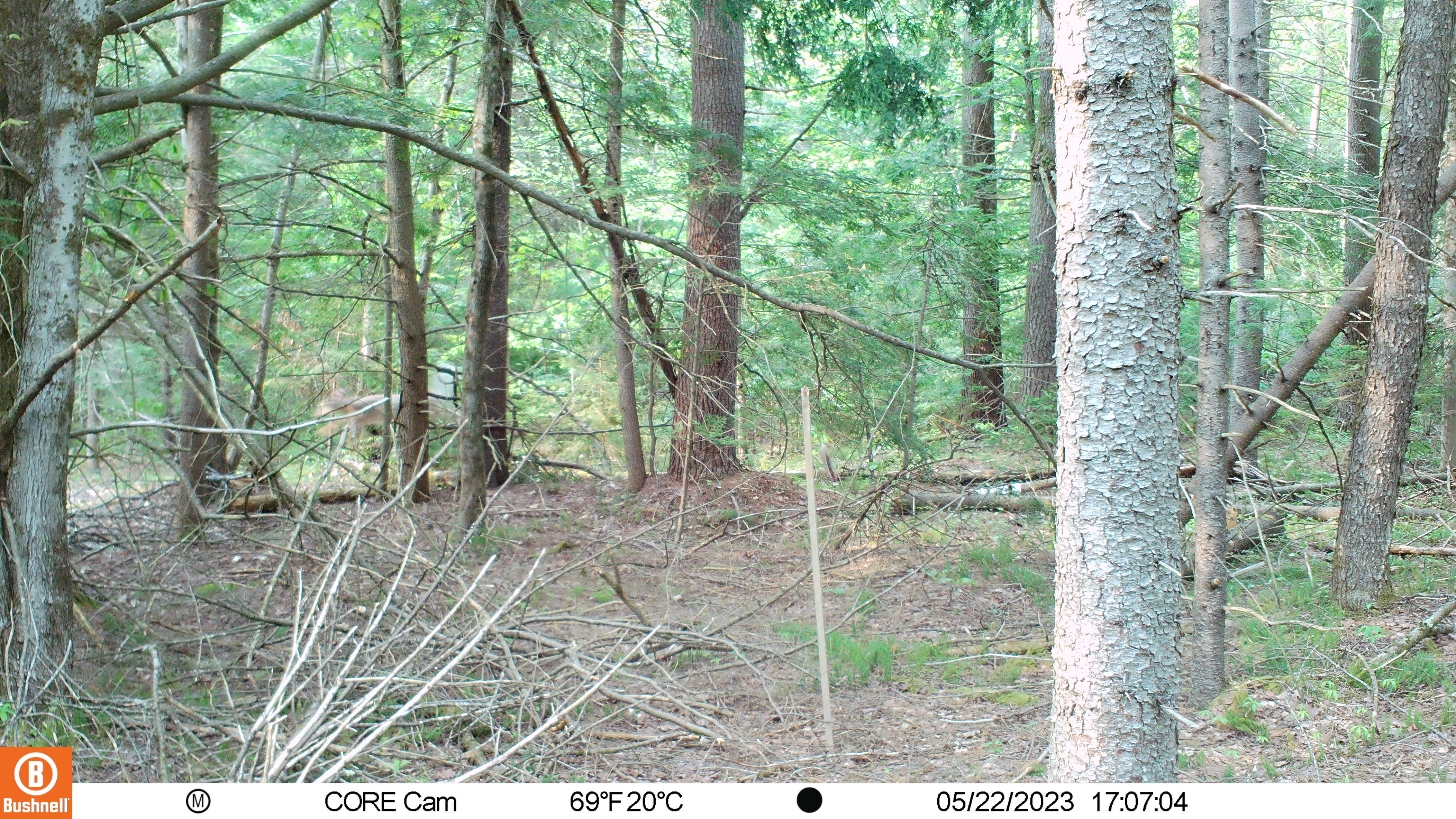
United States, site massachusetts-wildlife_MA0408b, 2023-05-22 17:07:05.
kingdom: Animalia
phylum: Chordata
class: Mammalia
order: Artiodactyla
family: Cervidae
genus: Odocoileus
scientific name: Odocoileus virginianus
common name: white-tailed deer